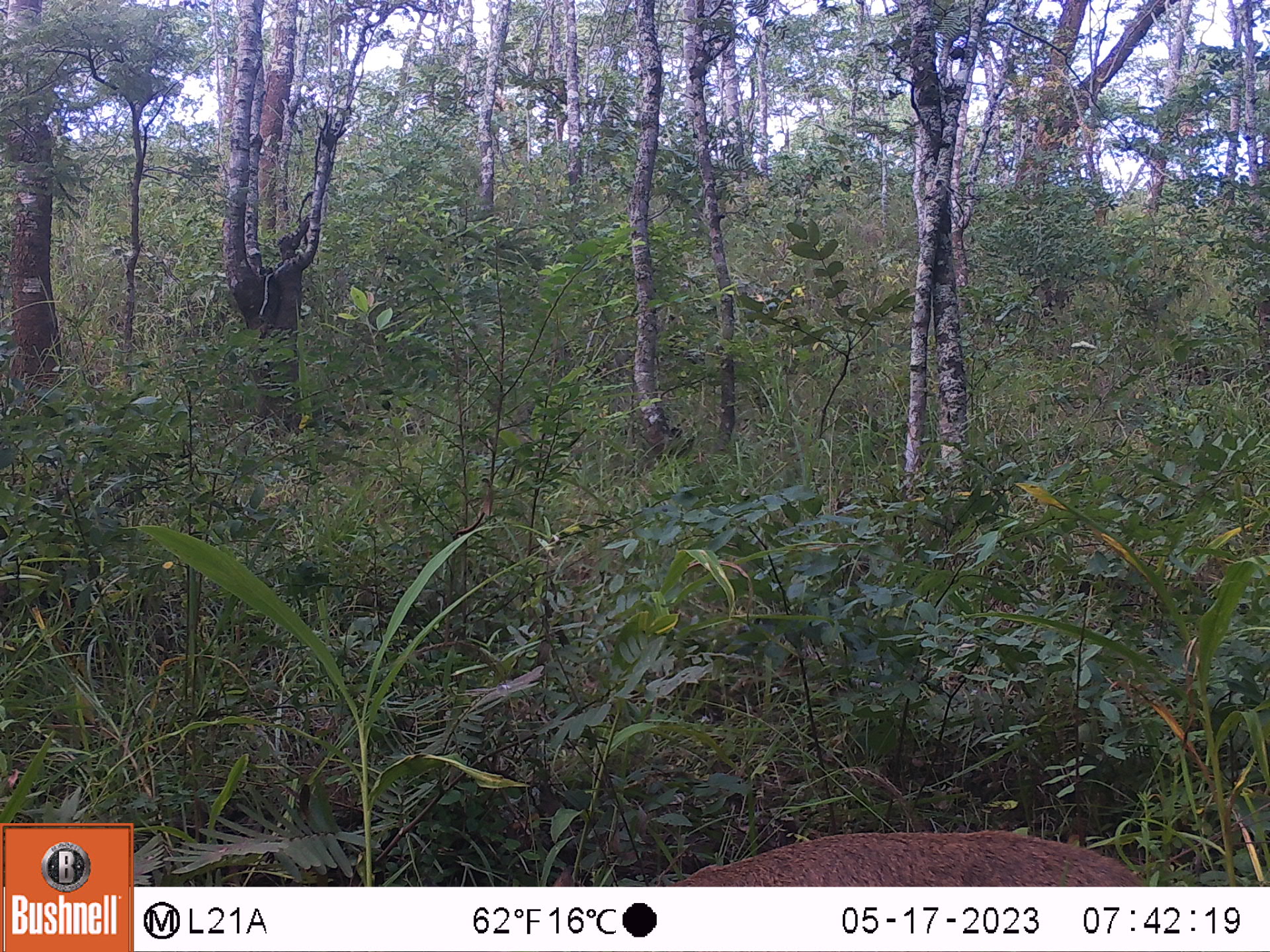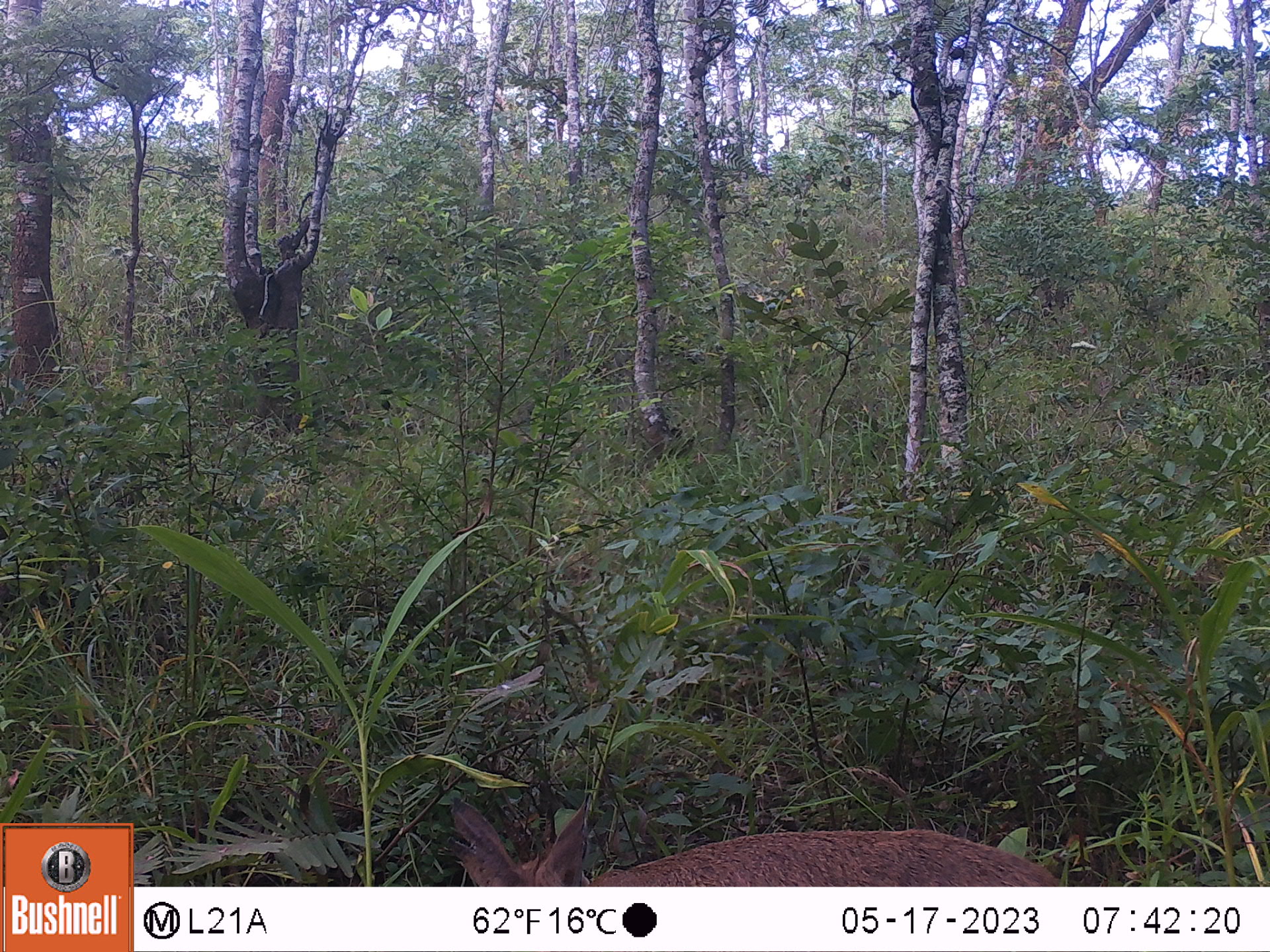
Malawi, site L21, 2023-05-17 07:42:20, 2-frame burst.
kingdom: Animalia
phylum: Chordata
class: Mammalia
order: Artiodactyla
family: Bovidae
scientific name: Antilopinae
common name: small antelope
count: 1